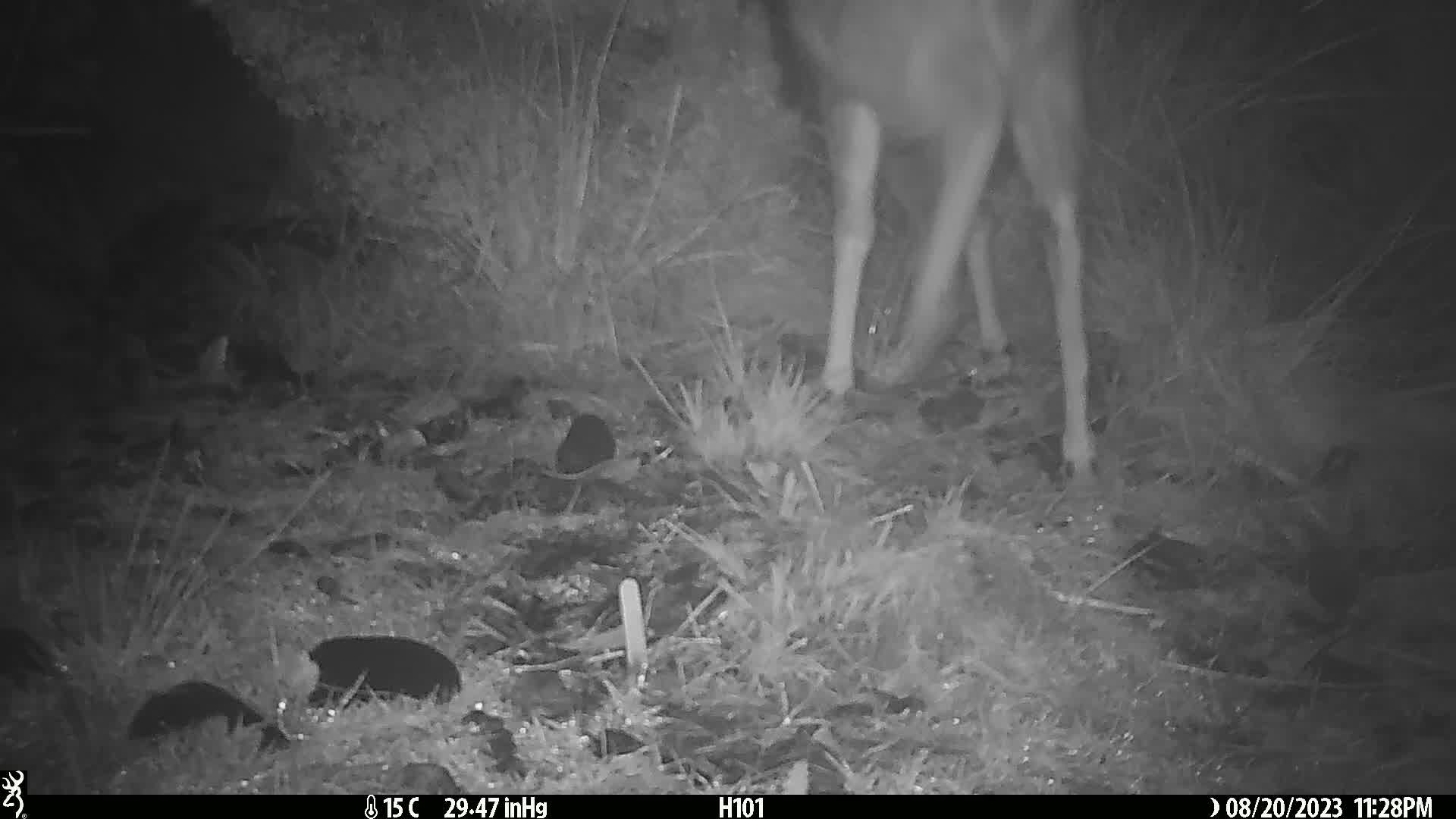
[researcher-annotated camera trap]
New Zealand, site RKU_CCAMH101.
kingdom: Animalia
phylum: Chordata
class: Mammalia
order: Artiodactyla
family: Cervidae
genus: Odocoileus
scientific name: Odocoileus virginianus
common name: white-tailed deer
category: white tailed deer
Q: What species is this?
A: White tailed deer (white-tailed deer) (Odocoileus virginianus).